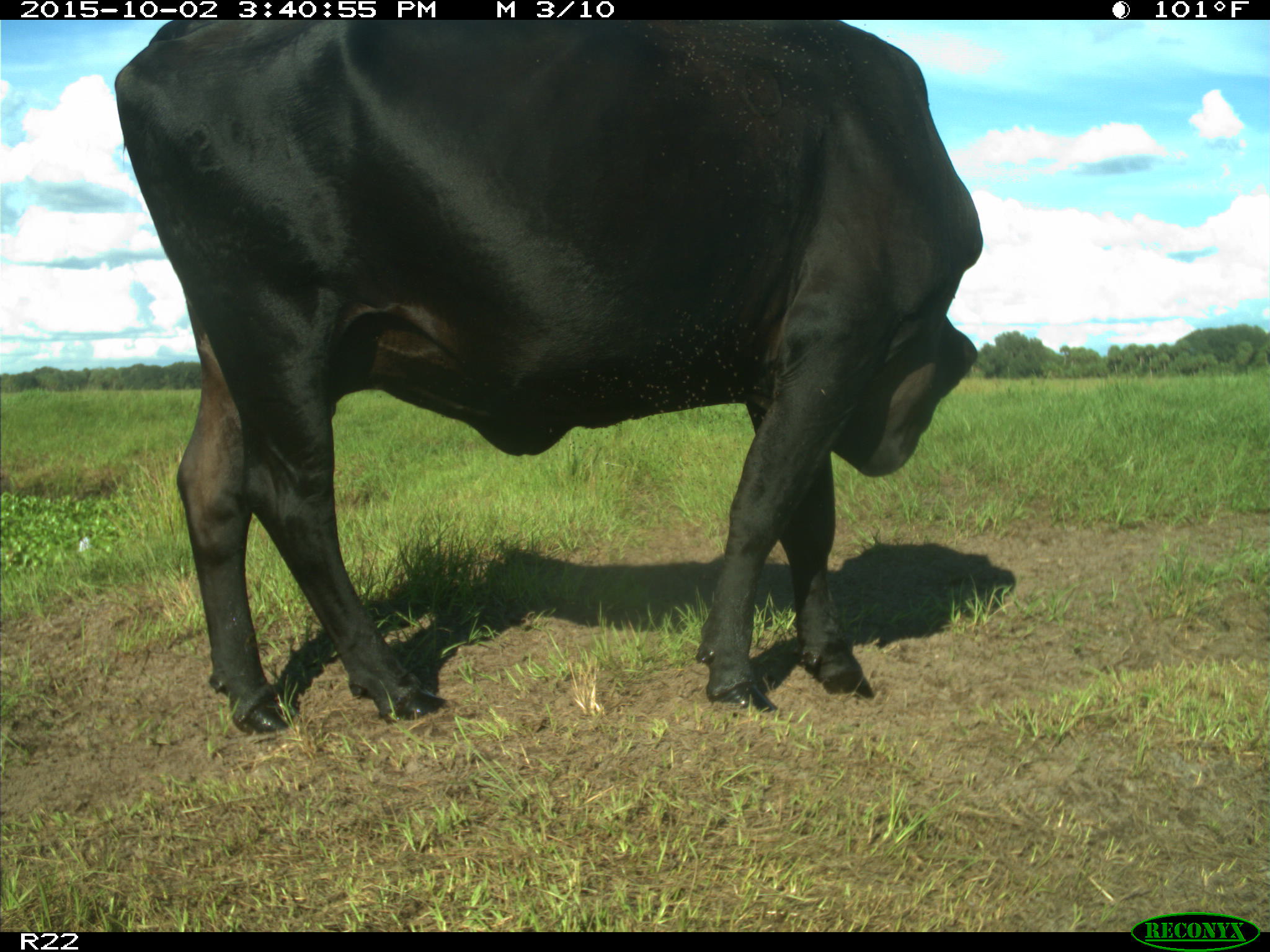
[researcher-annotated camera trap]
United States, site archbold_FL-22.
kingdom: Animalia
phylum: Chordata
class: Mammalia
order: Artiodactyla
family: Bovidae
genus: Bos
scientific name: Bos taurus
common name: domestic cow